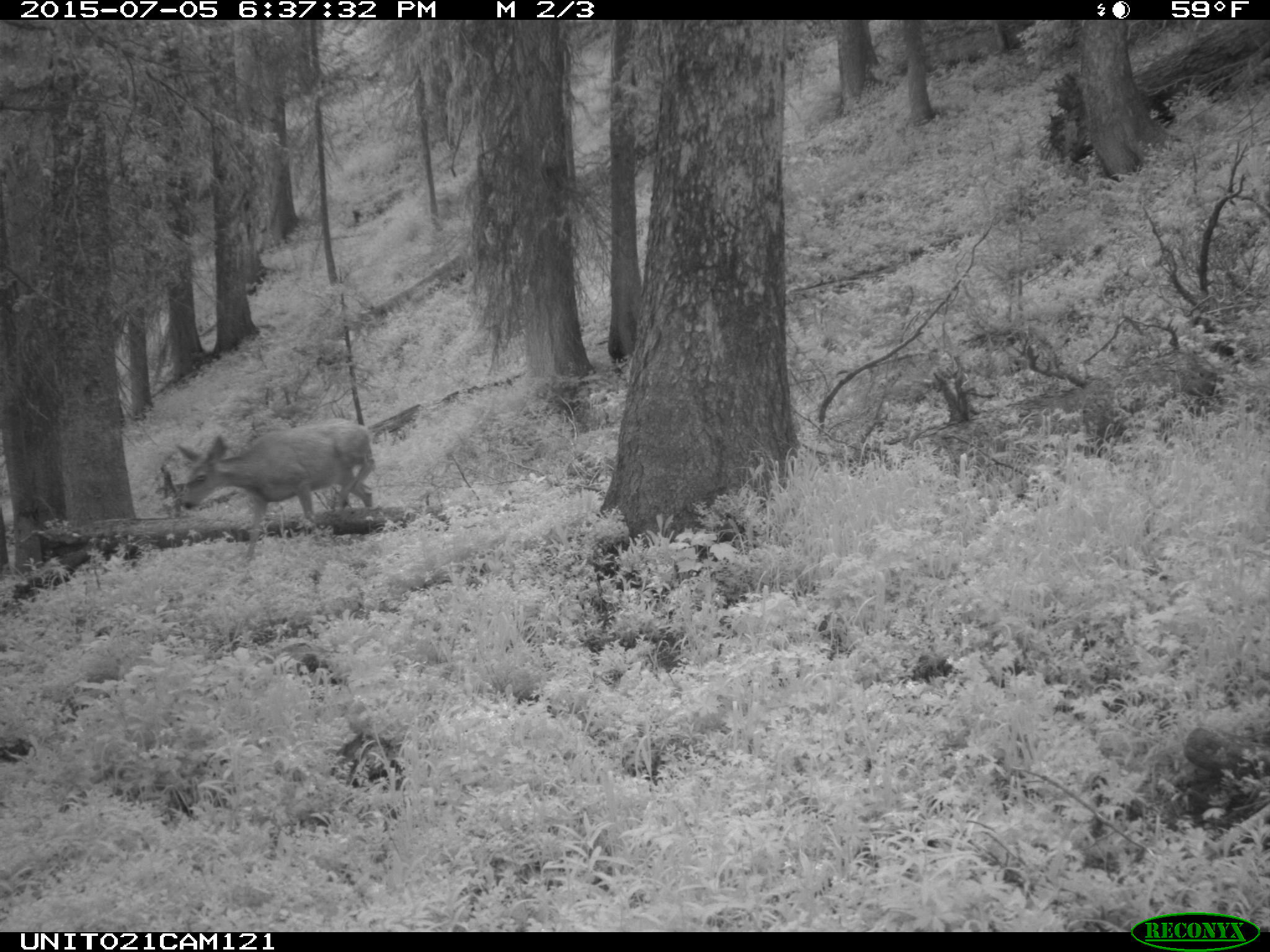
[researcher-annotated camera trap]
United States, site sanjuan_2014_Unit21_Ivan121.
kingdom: Animalia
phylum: Chordata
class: Mammalia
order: Artiodactyla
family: Cervidae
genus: Odocoileus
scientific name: Odocoileus hemionus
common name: mule deer